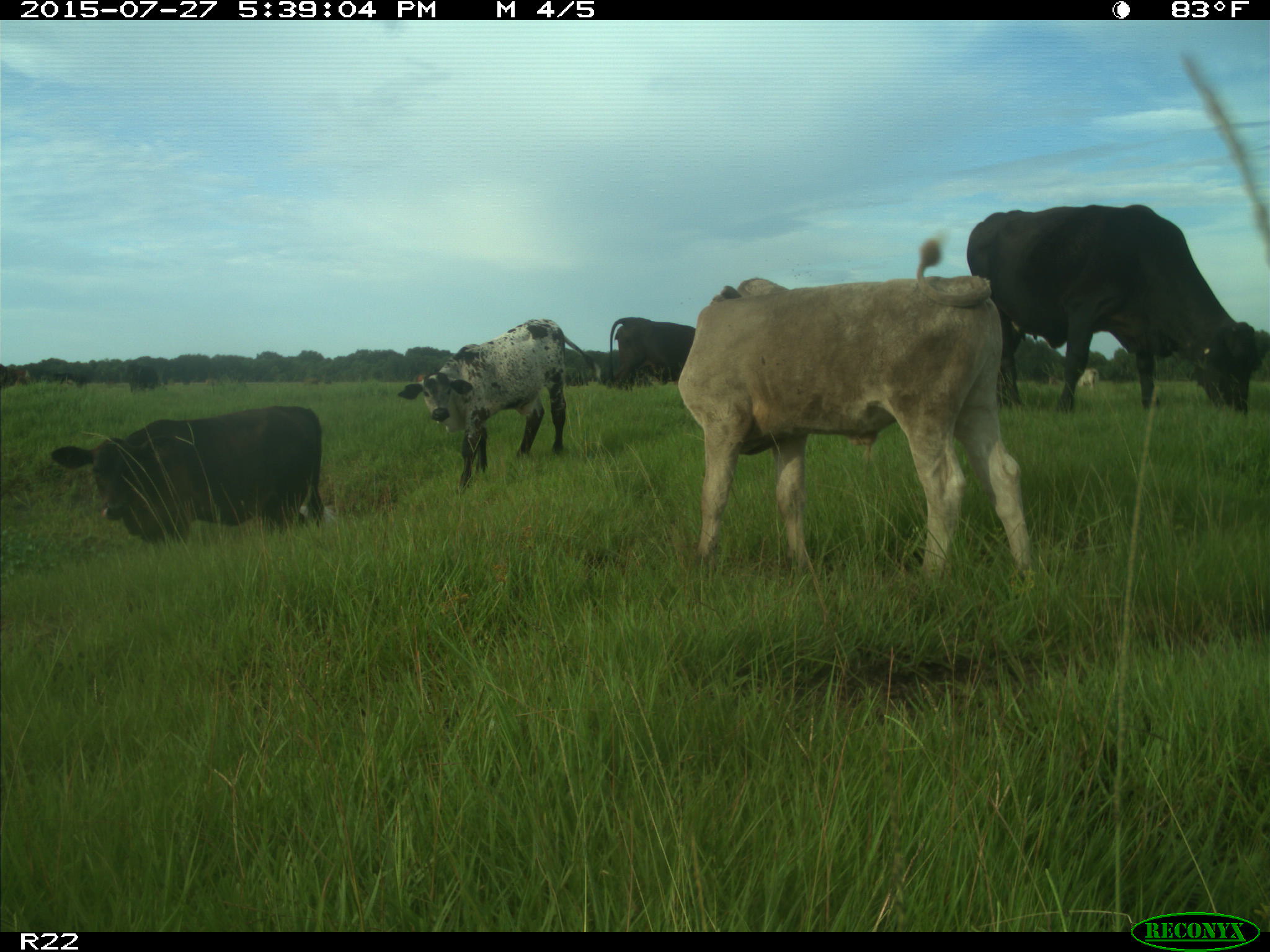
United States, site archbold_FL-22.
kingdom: Animalia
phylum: Chordata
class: Mammalia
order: Artiodactyla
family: Bovidae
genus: Bos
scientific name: Bos taurus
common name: domestic cow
Bos taurus (domestic cow).